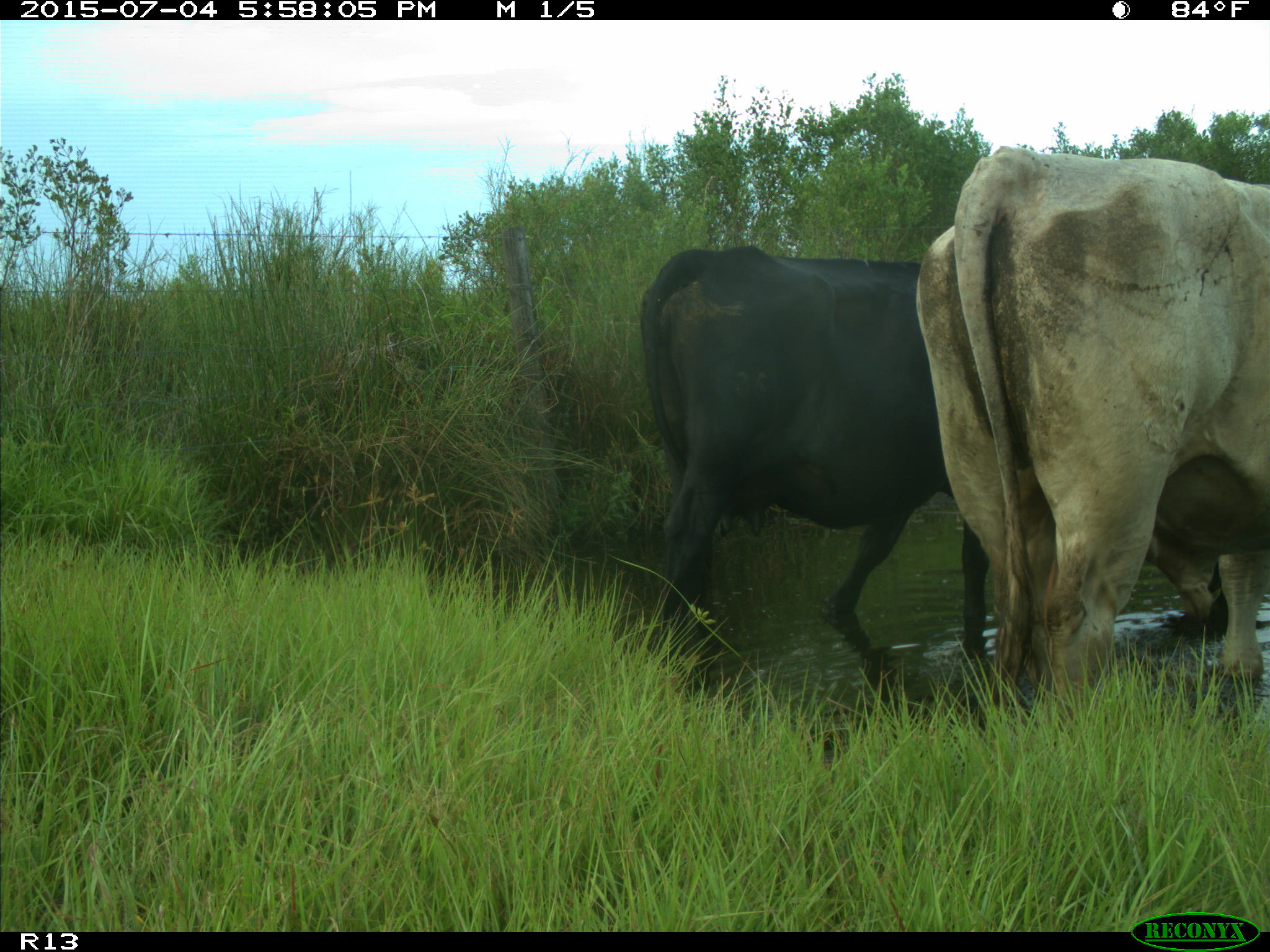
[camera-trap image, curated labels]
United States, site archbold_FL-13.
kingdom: Animalia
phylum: Chordata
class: Mammalia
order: Artiodactyla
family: Bovidae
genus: Bos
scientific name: Bos taurus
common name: domestic cow